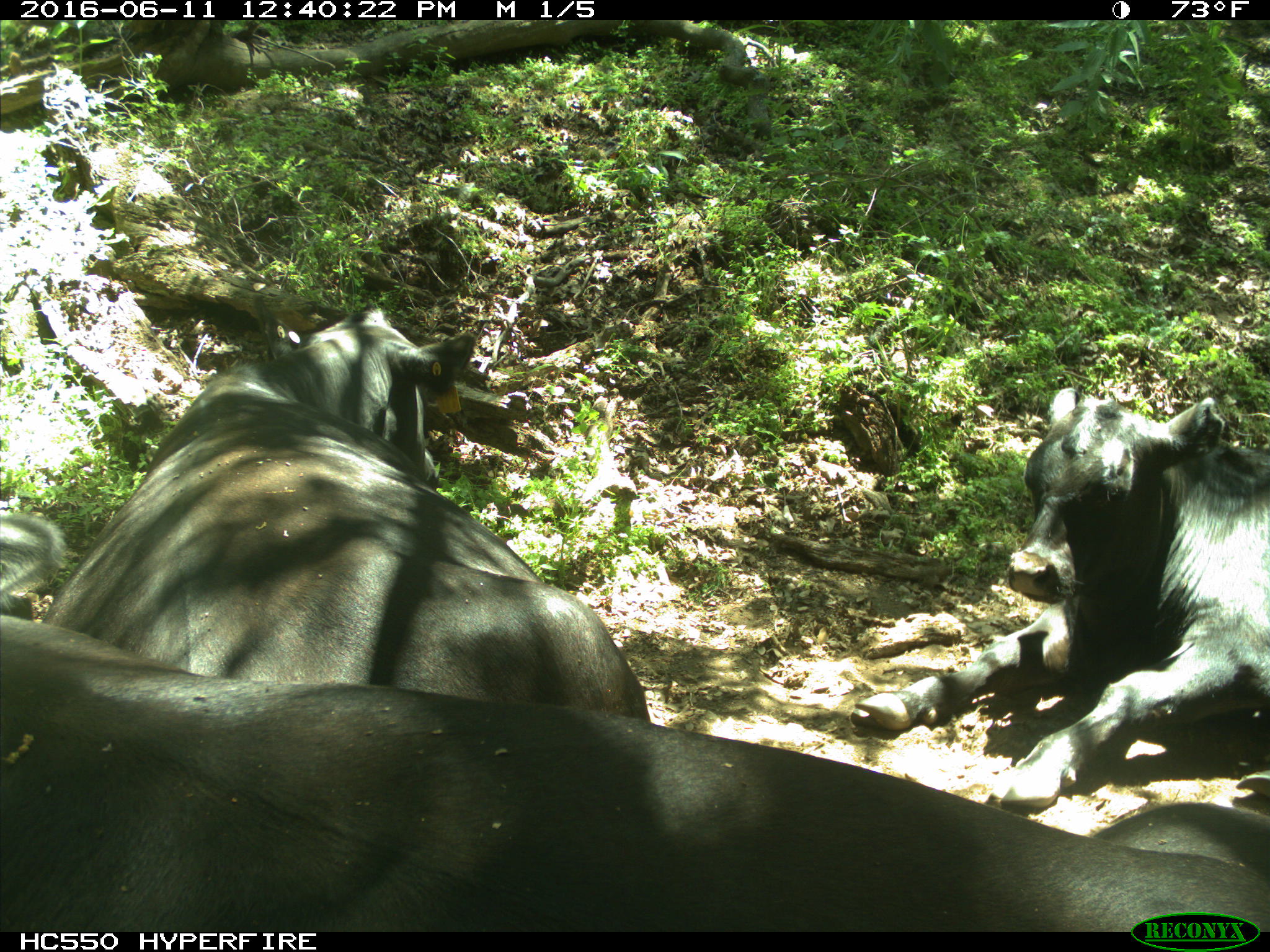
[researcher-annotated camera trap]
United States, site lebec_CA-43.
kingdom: Animalia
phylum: Chordata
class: Mammalia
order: Artiodactyla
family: Bovidae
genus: Bos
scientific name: Bos taurus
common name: domestic cow